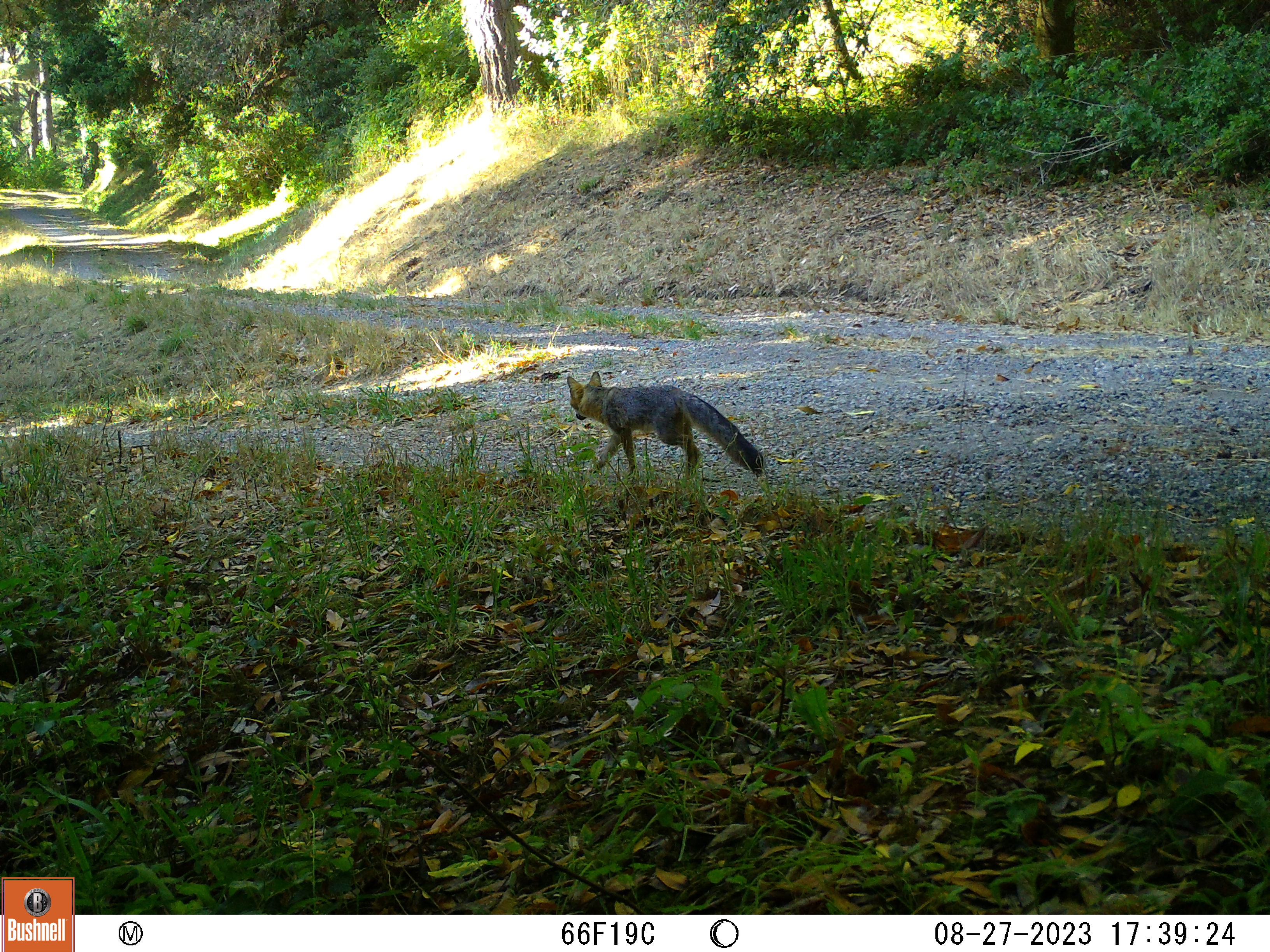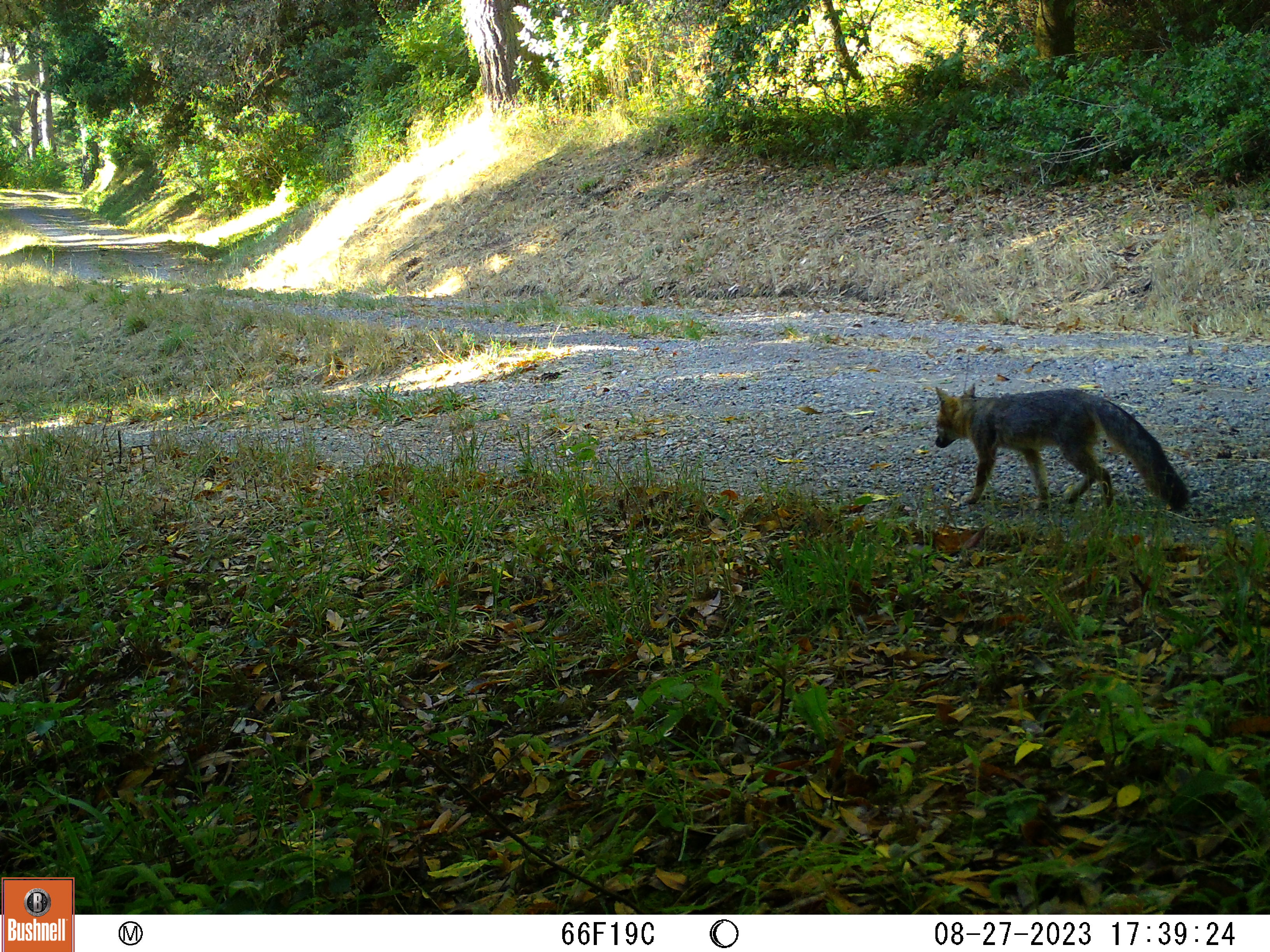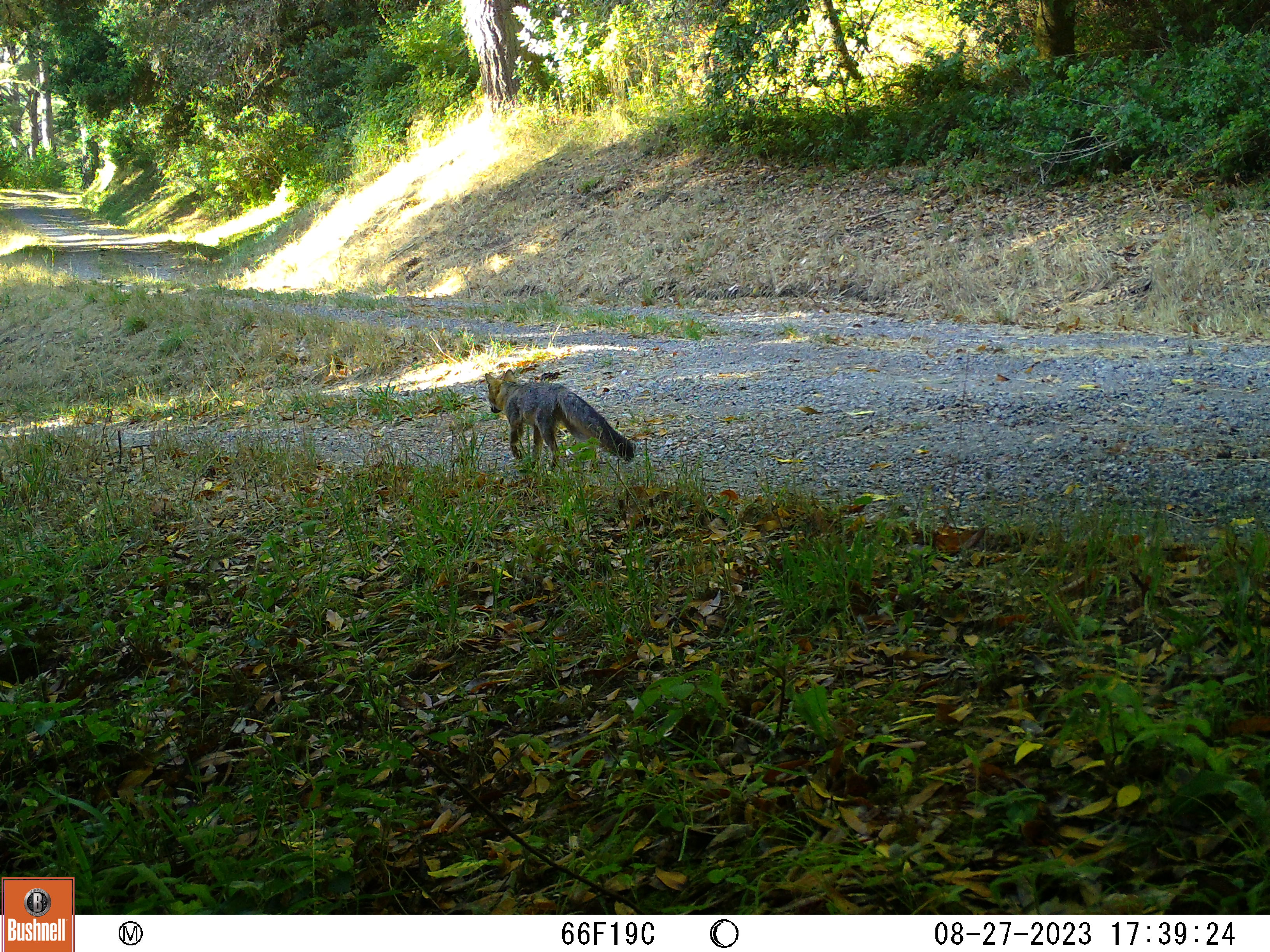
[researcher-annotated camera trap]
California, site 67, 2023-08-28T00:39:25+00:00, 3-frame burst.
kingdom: Animalia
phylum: Chordata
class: Mammalia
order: Carnivora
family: Canidae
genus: Urocyon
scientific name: Urocyon cinereoargenteus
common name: gray fox